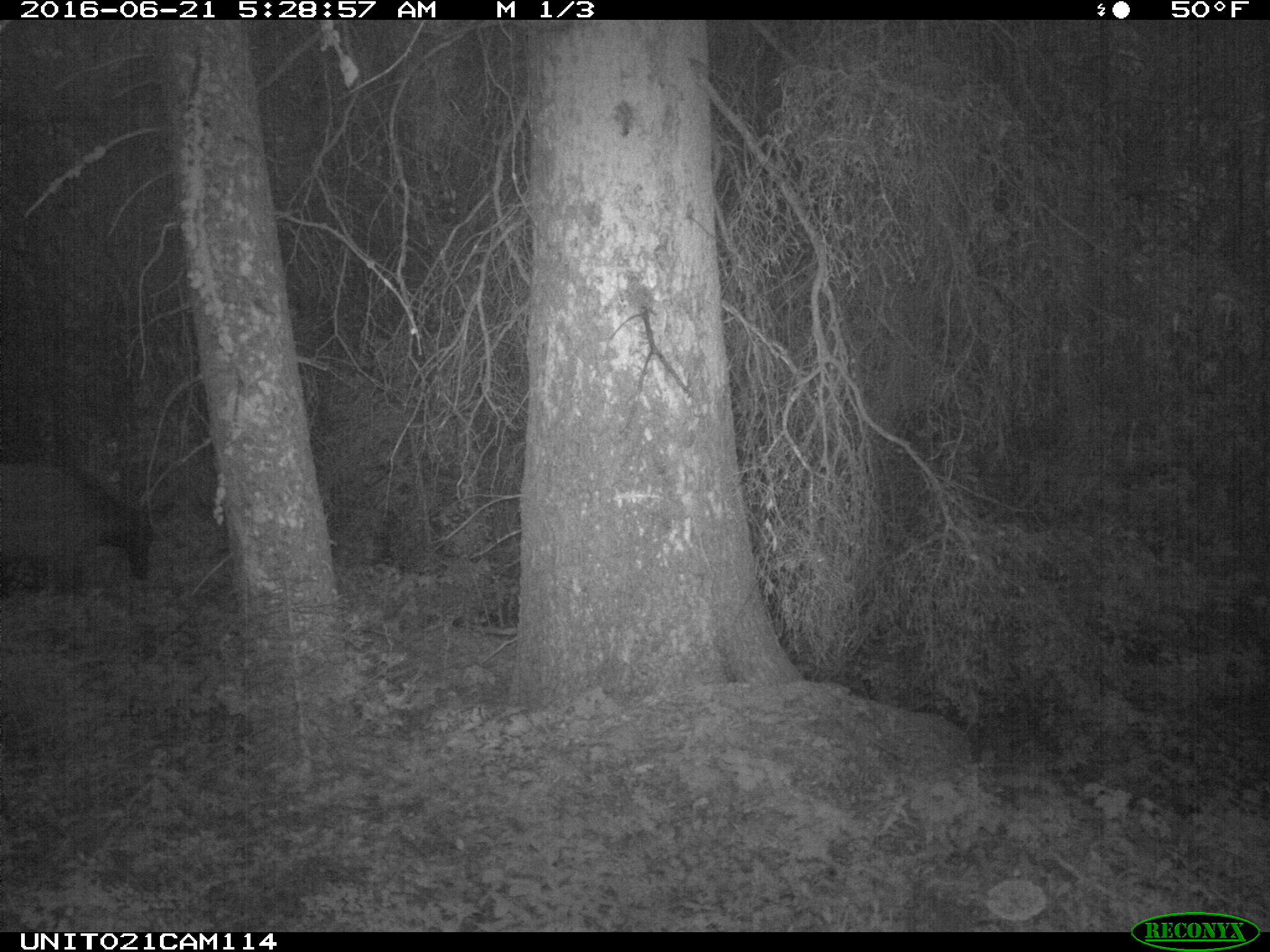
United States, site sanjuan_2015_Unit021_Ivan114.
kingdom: Animalia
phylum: Chordata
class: Mammalia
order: Artiodactyla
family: Cervidae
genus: Cervus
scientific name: Cervus elaphus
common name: red deer